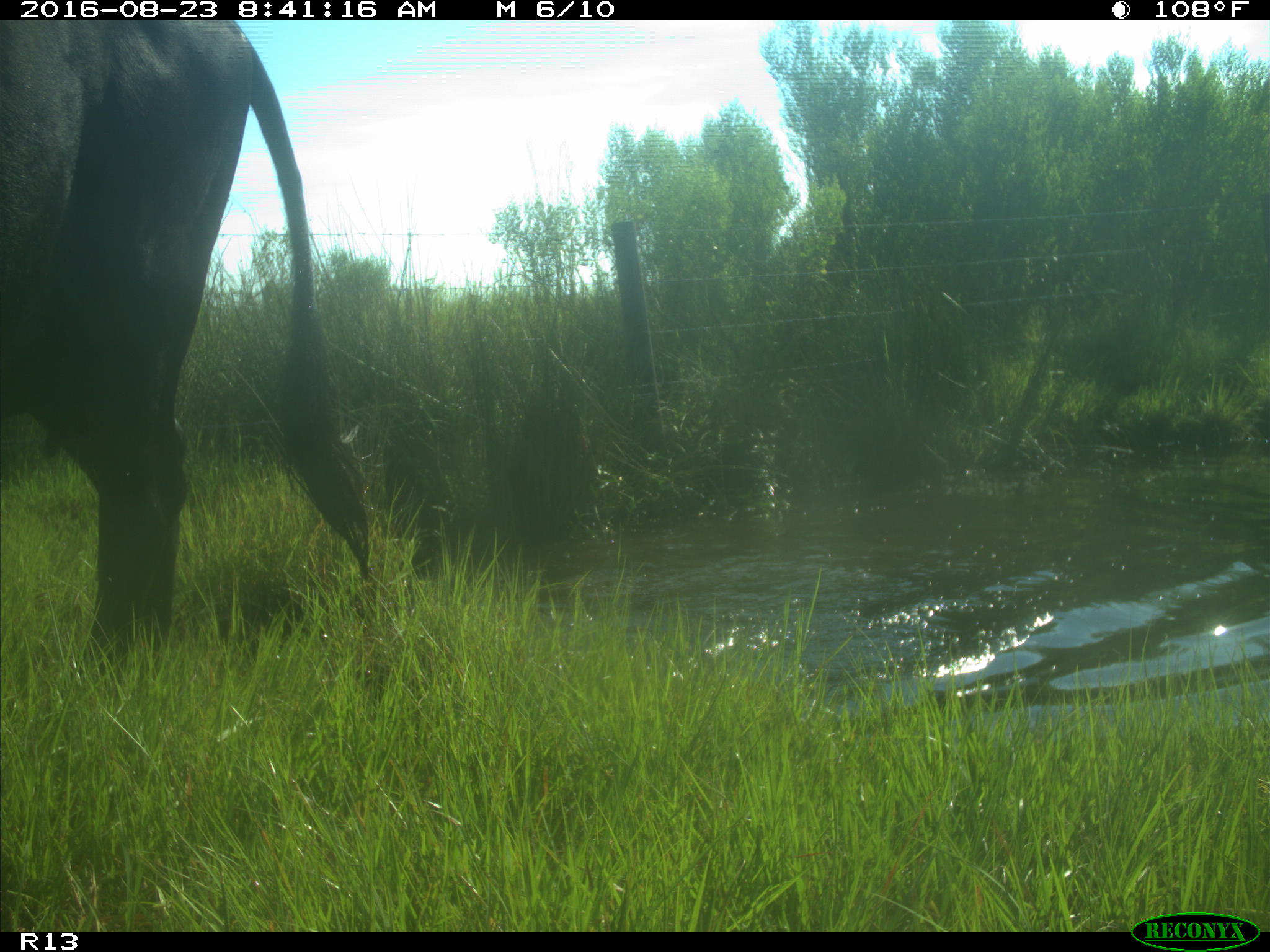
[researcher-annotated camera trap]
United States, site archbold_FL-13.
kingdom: Animalia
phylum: Chordata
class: Mammalia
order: Artiodactyla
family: Bovidae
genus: Bos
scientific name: Bos taurus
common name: domestic cow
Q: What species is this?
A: Bos taurus (domestic cow).